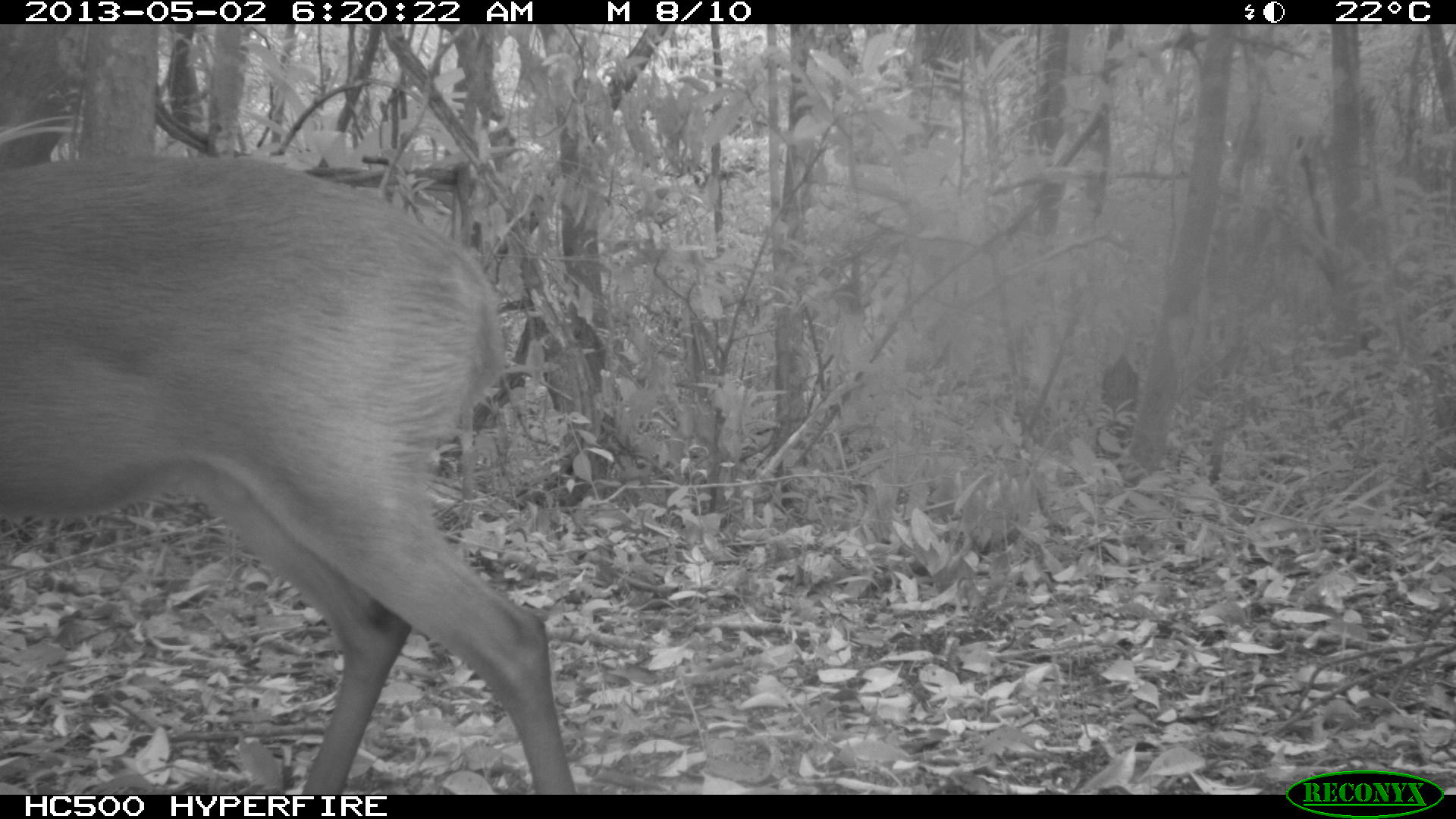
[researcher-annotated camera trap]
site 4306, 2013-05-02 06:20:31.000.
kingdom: Animalia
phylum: Chordata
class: Mammalia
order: Artiodactyla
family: Cervidae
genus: Mazama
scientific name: Mazama temama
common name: central american red brocket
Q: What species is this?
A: Mazama temama (central american red brocket).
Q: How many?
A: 1.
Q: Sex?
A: Male.